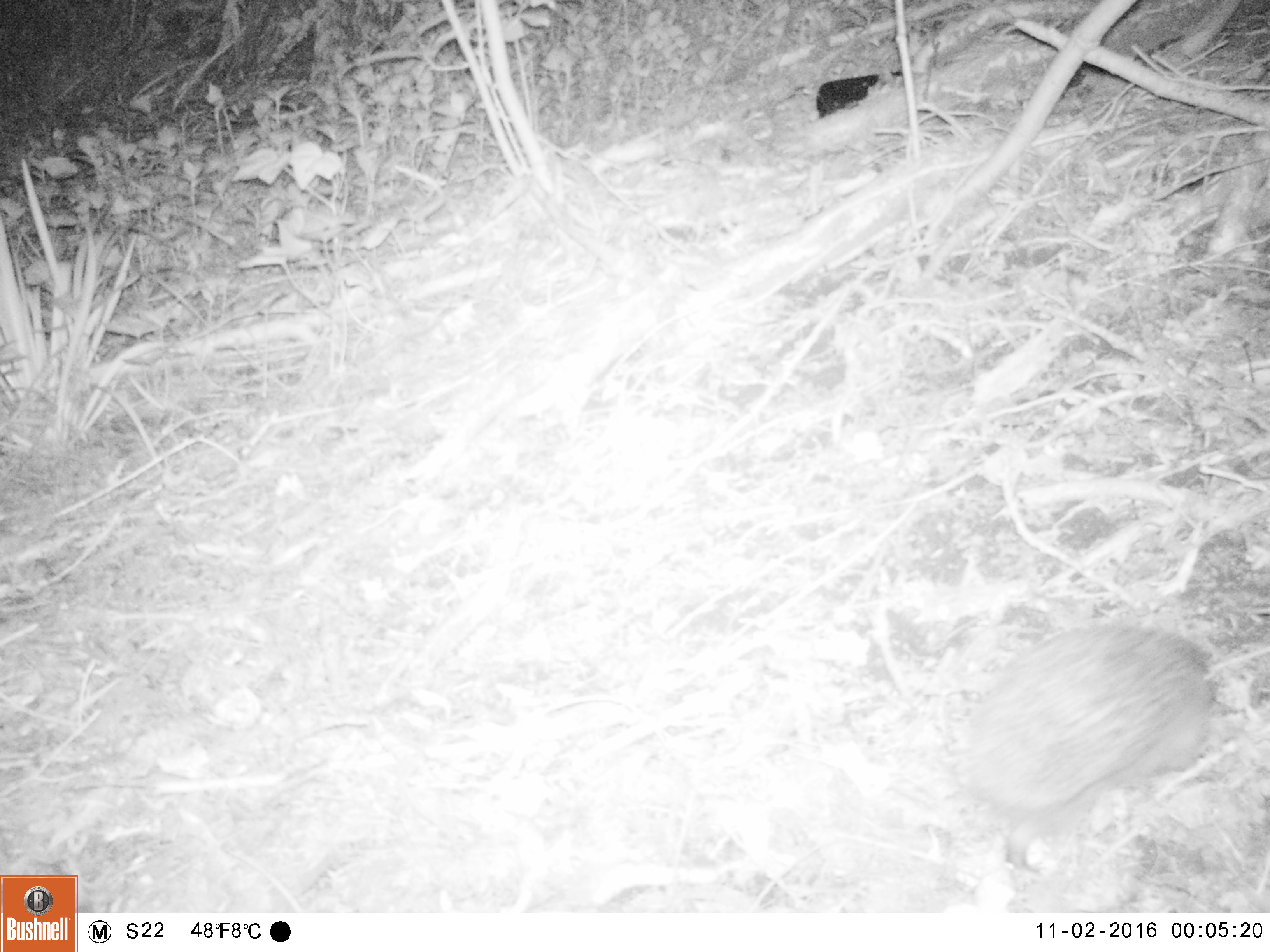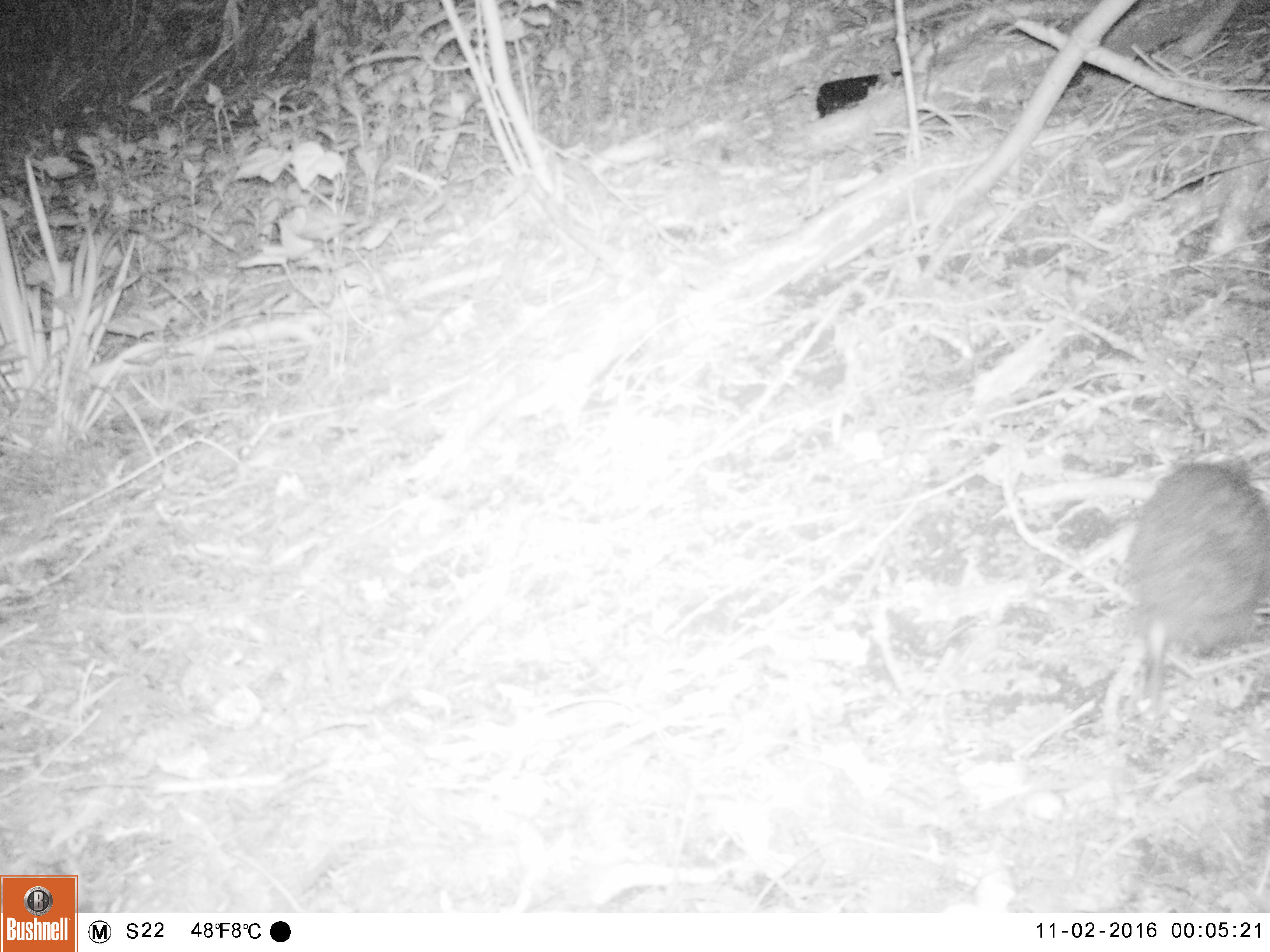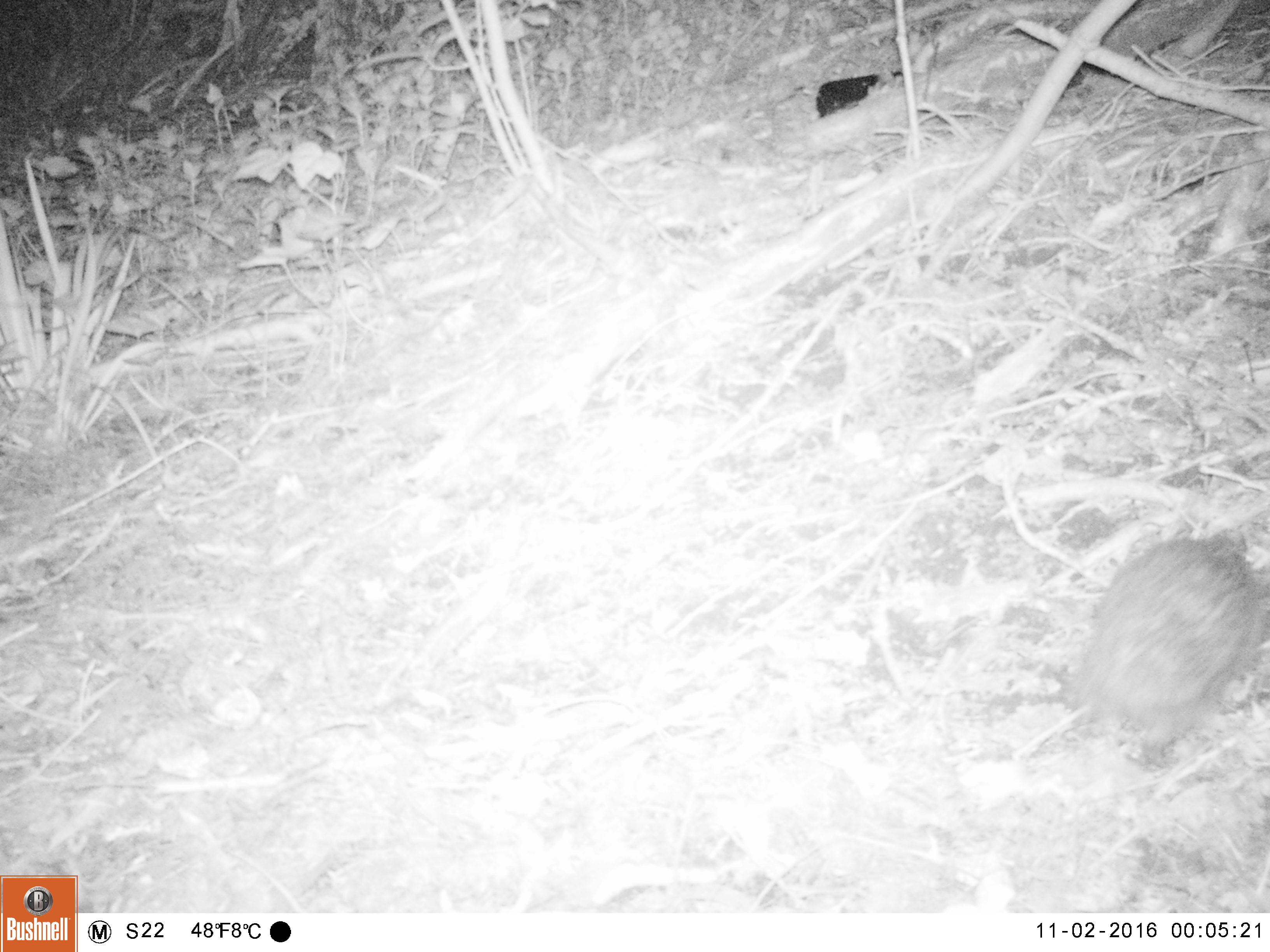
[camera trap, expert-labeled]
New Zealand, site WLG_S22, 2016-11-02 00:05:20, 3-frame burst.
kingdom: Animalia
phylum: Chordata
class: Mammalia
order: Eulipotyphla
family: Erinaceidae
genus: Erinaceus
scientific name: Erinaceus europaeus europaeus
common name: european hedgehog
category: hedgehog